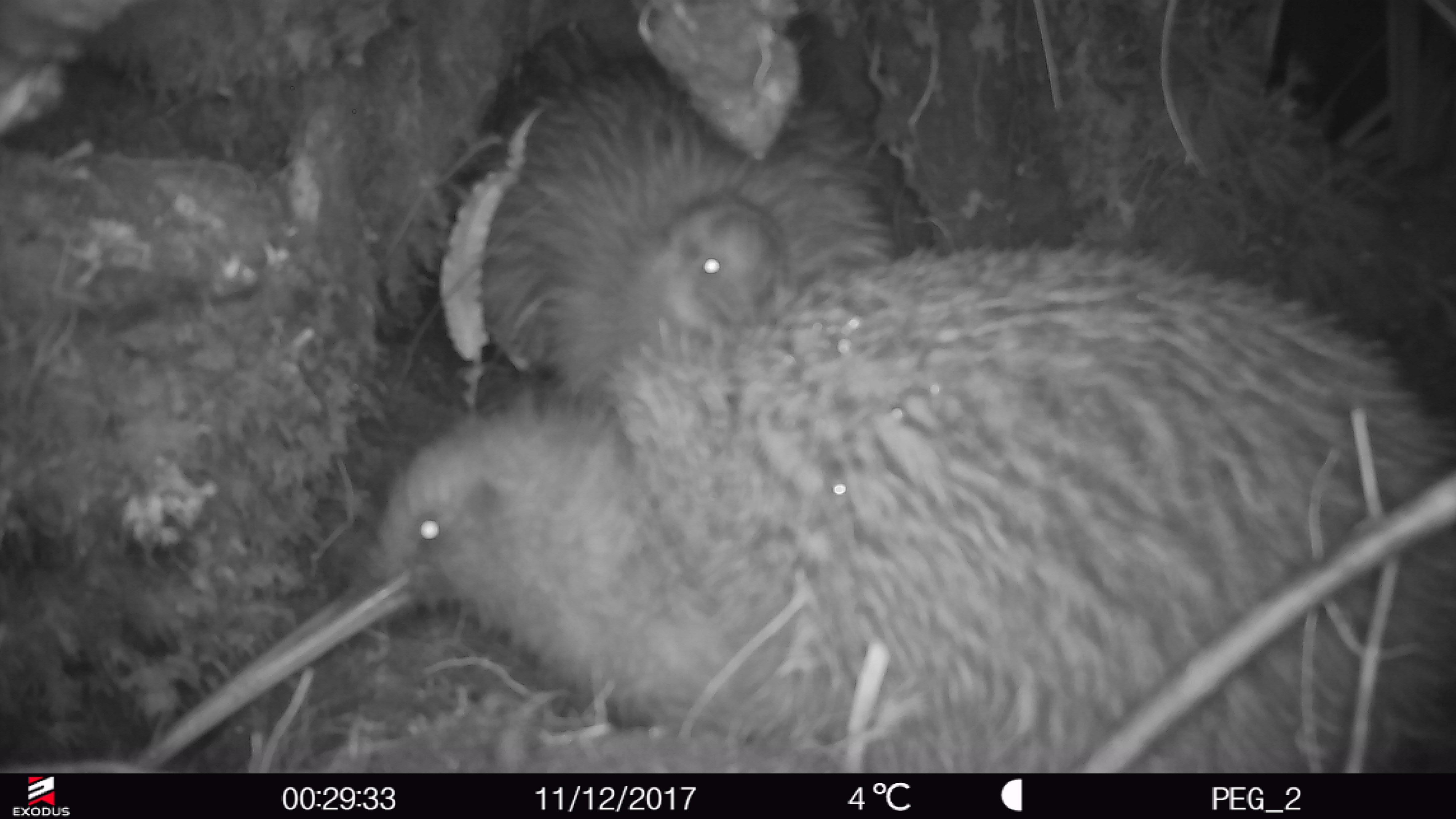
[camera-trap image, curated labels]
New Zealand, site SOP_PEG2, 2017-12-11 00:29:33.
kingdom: Animalia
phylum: Chordata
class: Aves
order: Apterygiformes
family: Apterygidae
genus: Apteryx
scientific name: Apteryx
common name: kiwi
Kiwi (Apteryx).